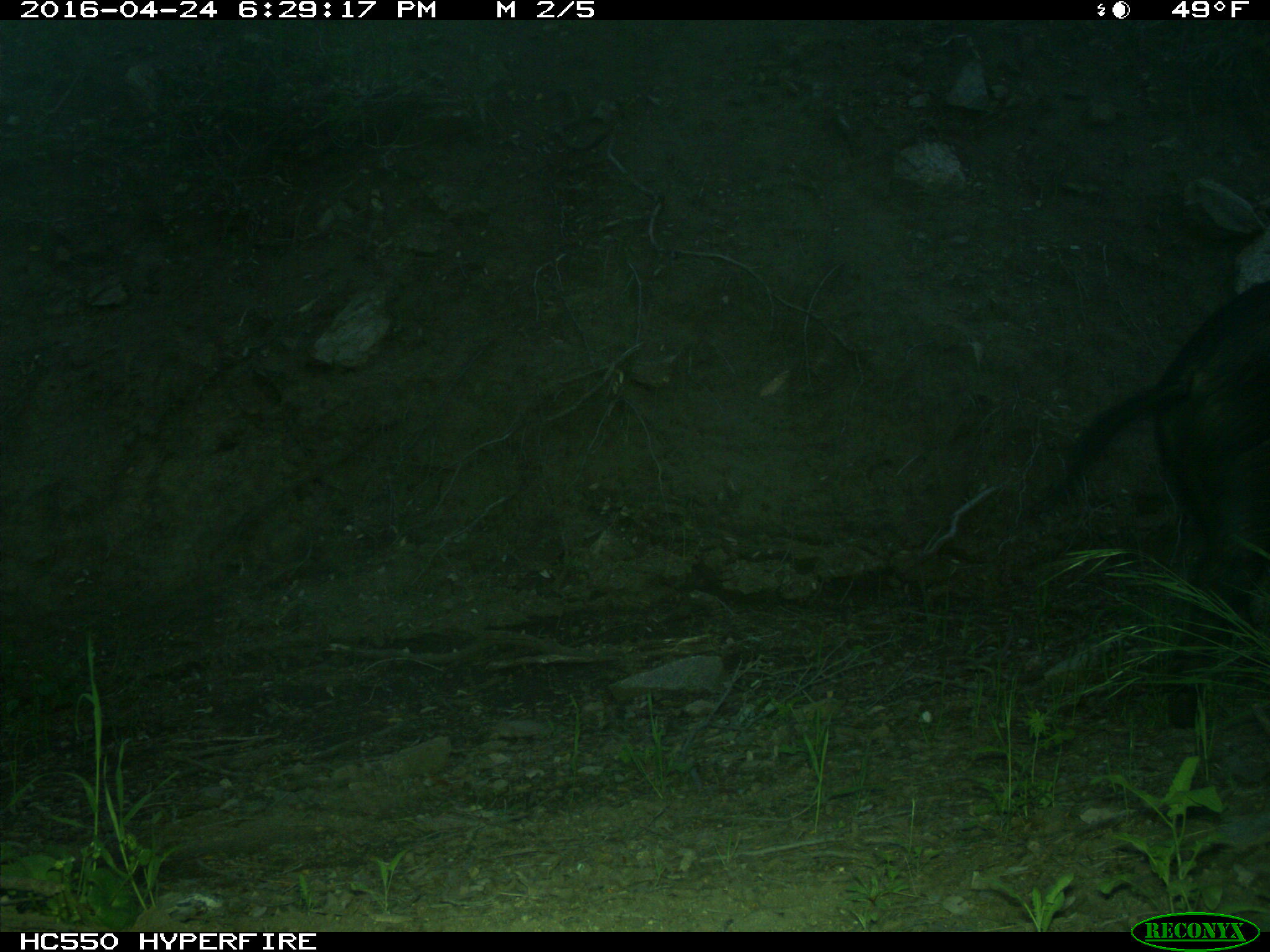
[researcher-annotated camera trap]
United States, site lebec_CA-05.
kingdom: Animalia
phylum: Chordata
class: Mammalia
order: Artiodactyla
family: Suidae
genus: Sus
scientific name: Sus scrofa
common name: wild boar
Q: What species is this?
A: Sus scrofa (wild boar).